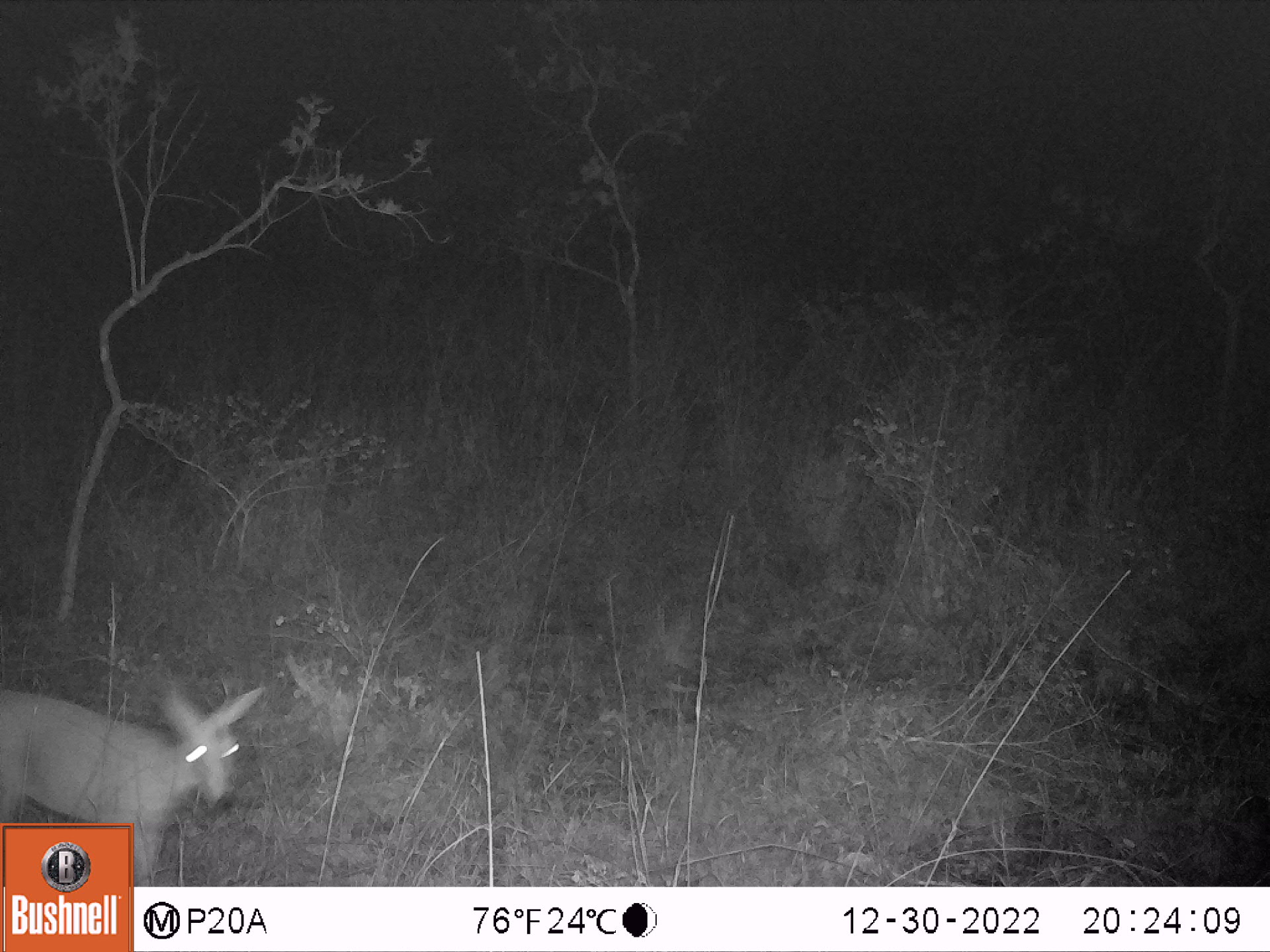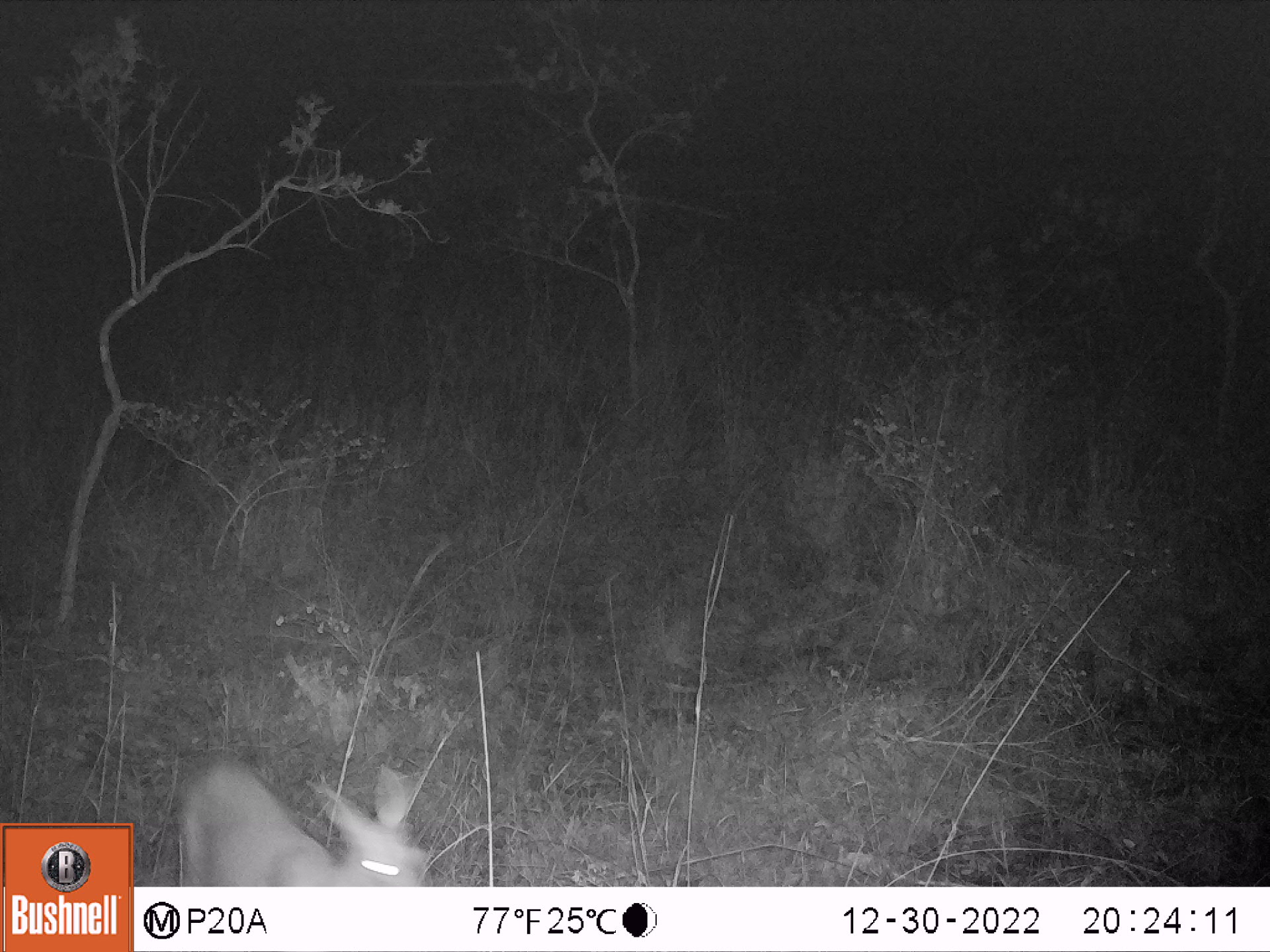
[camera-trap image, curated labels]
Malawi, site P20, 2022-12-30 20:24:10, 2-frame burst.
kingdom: Animalia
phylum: Chordata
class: Mammalia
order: Artiodactyla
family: Bovidae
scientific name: Antilopinae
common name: small antelope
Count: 1.